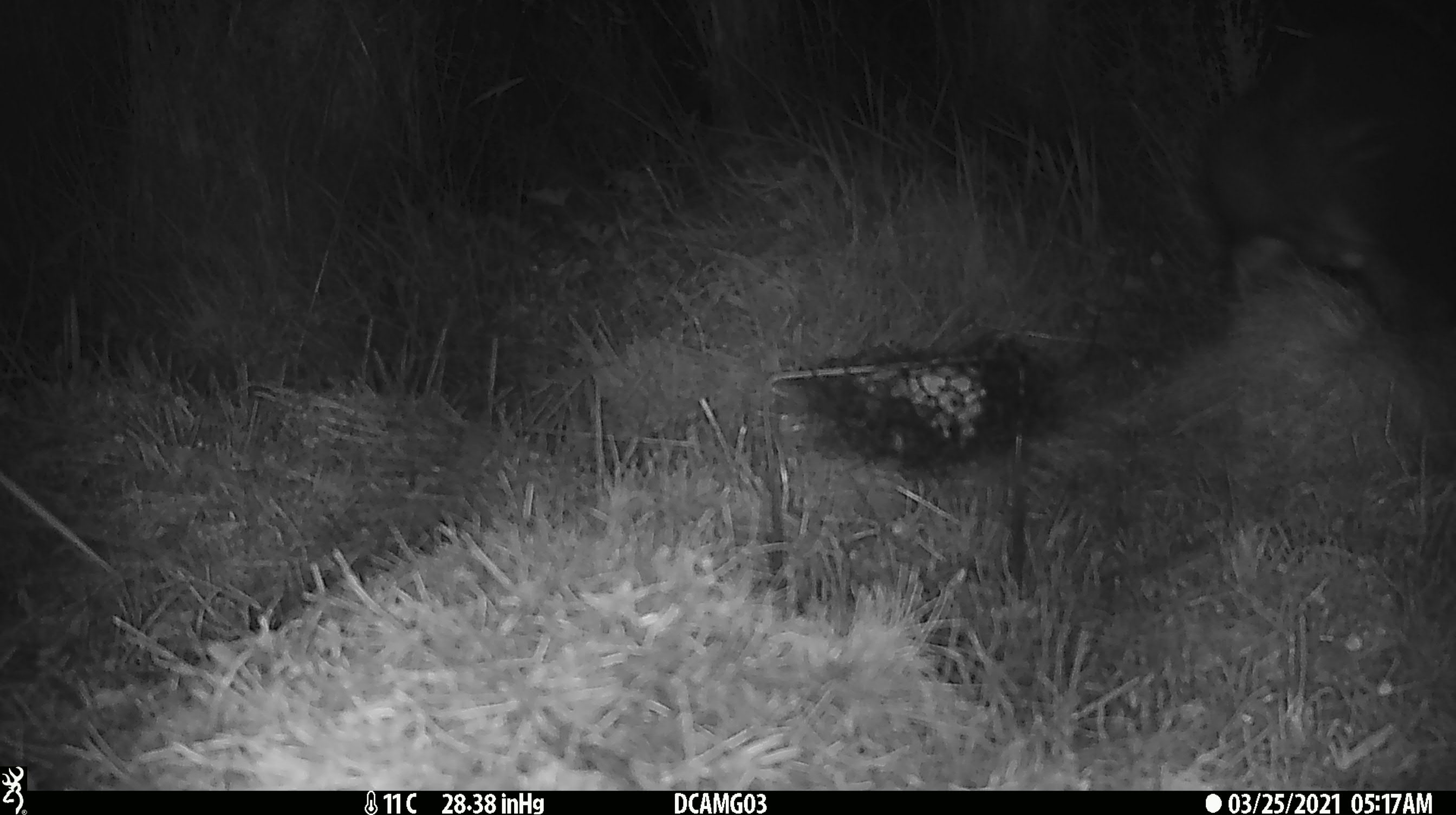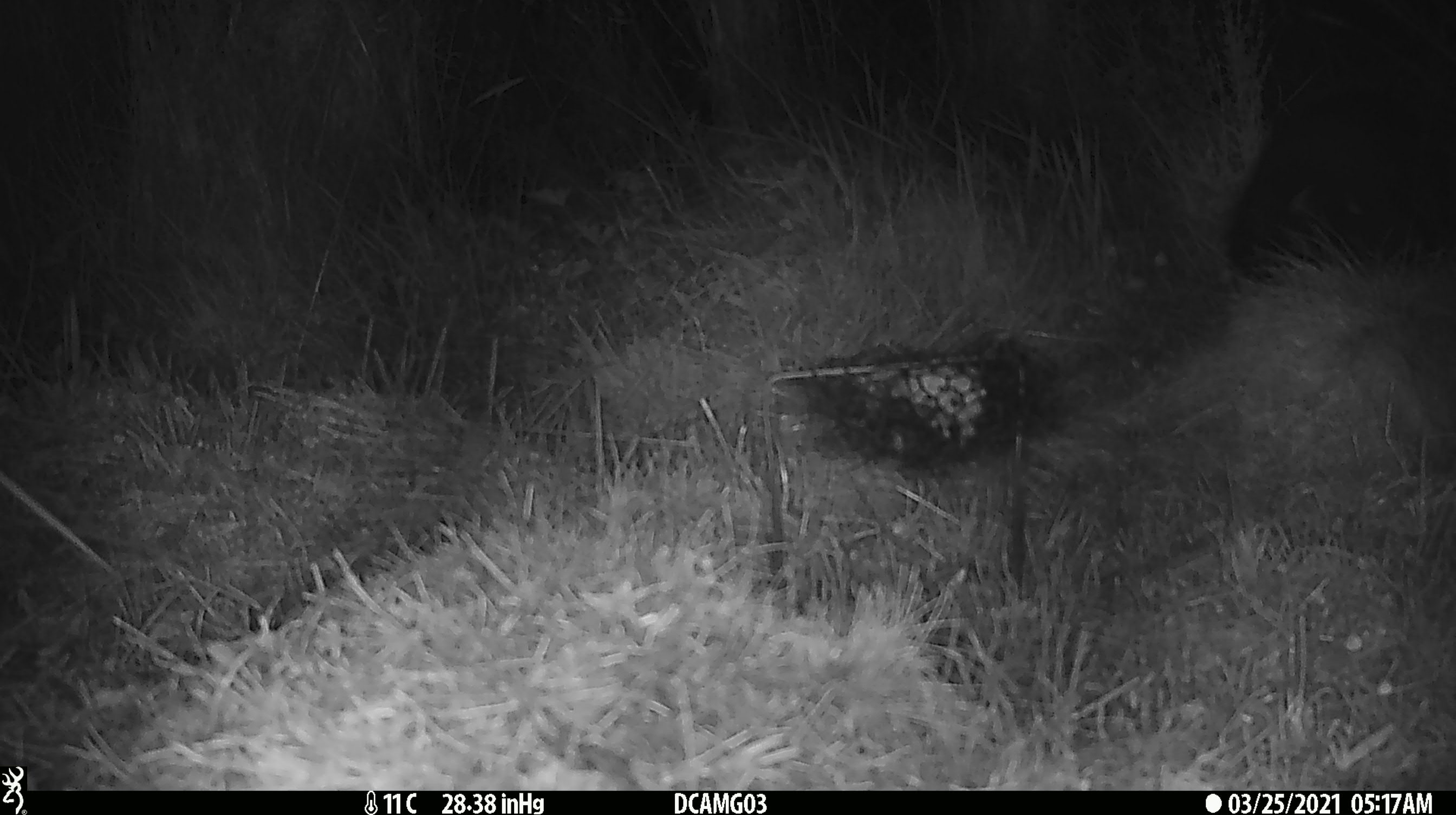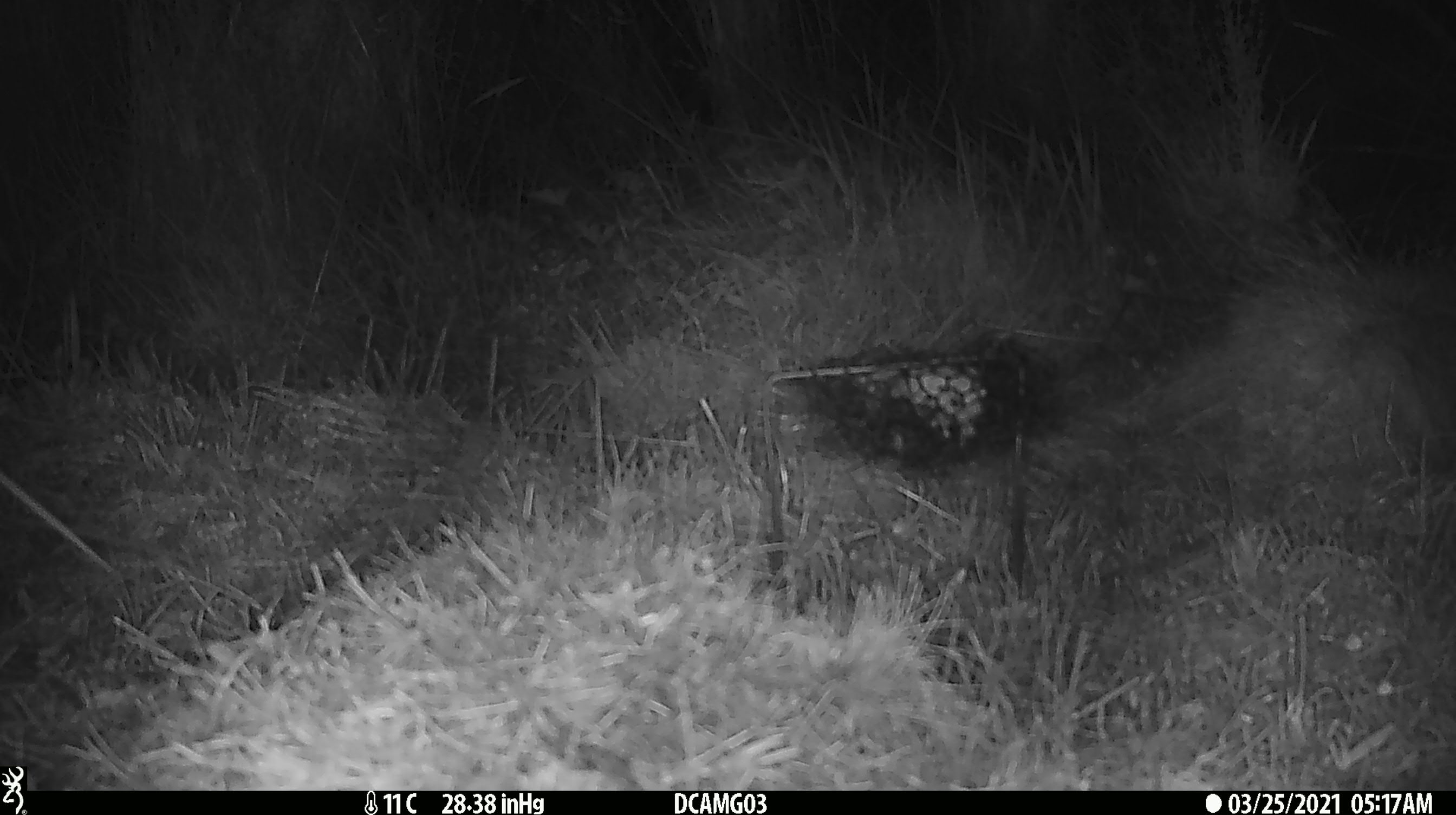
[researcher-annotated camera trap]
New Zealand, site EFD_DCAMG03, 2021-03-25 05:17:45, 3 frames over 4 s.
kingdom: Animalia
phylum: Chordata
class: Mammalia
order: Diprotodontia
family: Phalangeridae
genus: Trichosurus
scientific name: Trichosurus vulpecula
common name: common brushtail possum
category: possum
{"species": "possum (common brushtail possum) (Trichosurus vulpecula)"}